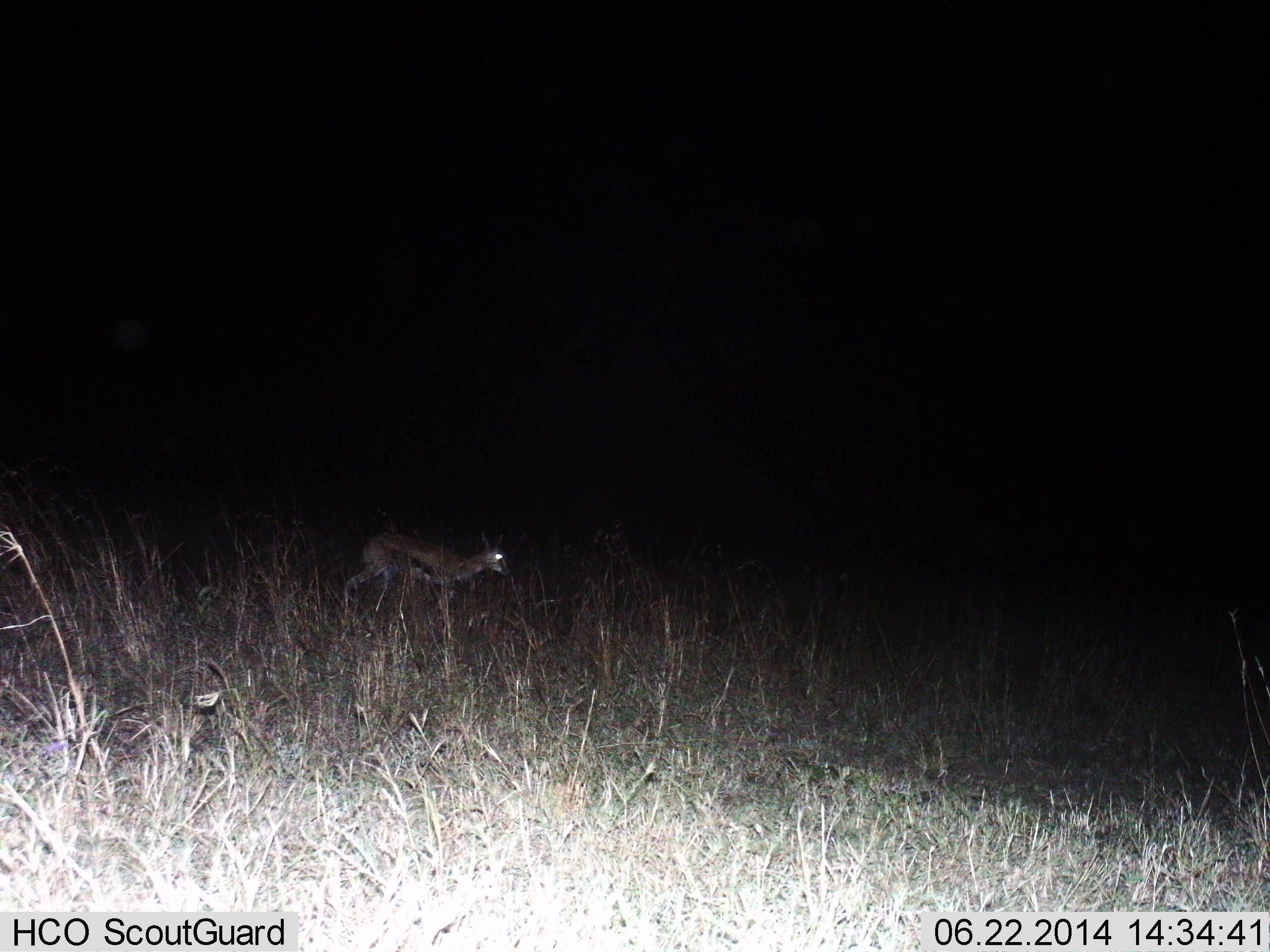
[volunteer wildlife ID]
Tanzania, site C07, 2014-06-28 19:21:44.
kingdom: Animalia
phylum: Chordata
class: Mammalia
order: Artiodactyla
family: Bovidae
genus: Eudorcas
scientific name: Eudorcas thomsonii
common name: thomson's gazelle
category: gazellethomsons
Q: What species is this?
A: Gazellethomsons (thomson's gazelle) (Eudorcas thomsonii).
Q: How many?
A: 1.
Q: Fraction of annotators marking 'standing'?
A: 30%.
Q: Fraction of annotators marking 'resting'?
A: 0%.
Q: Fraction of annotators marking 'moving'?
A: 70%.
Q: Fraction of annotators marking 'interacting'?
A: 0%.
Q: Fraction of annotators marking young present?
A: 0%.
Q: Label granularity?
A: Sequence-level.